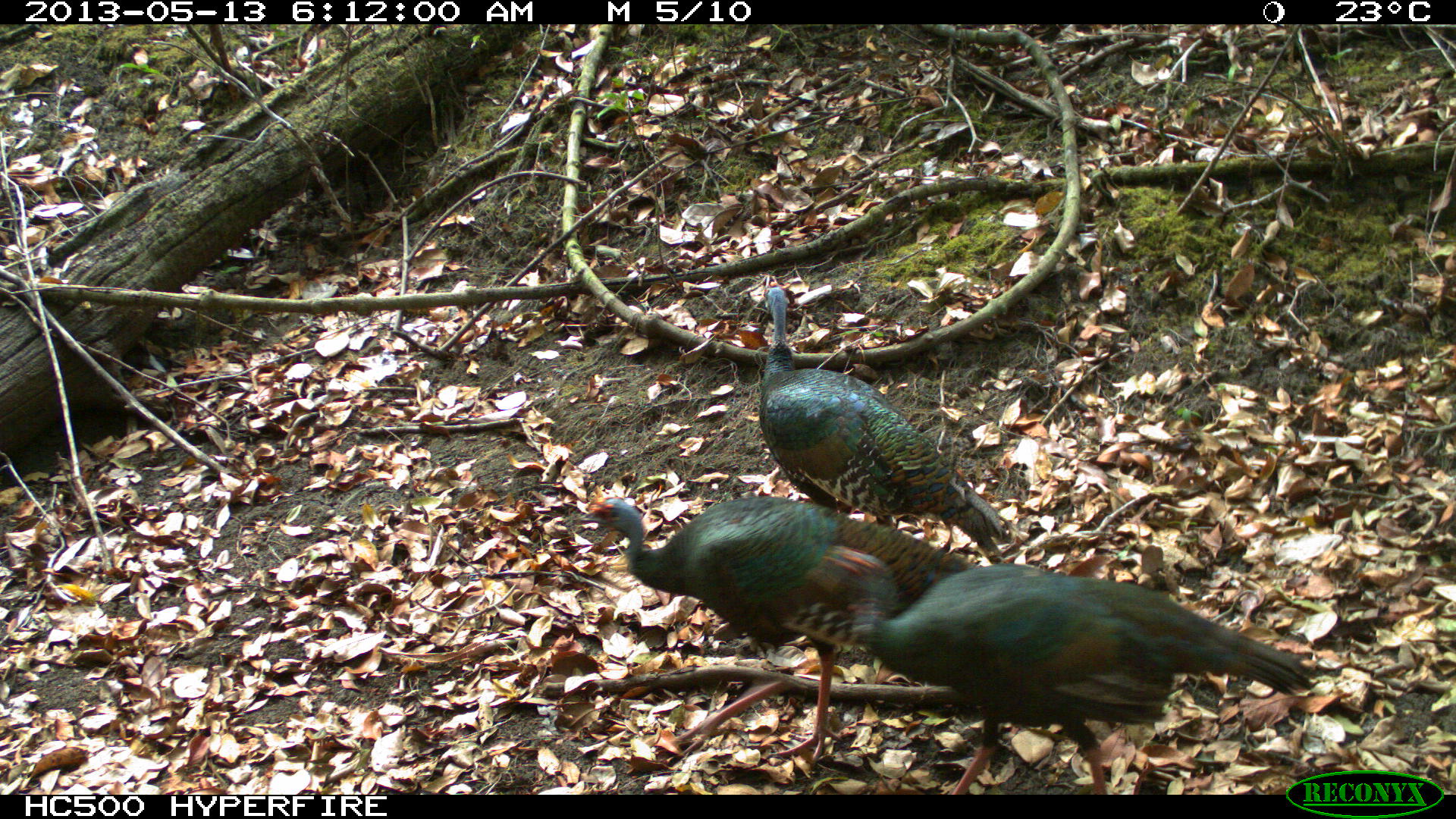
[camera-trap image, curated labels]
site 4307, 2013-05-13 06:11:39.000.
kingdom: Animalia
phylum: Chordata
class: Aves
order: Galliformes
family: Phasianidae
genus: Meleagris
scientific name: Meleagris ocellata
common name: ocellated turkey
Meleagris ocellata (ocellated turkey), count 3.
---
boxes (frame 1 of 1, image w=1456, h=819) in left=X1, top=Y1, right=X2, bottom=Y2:
meleagris ocellata: left=778, top=541, right=1318, bottom=793; left=574, top=495, right=979, bottom=770; left=755, top=283, right=1006, bottom=559